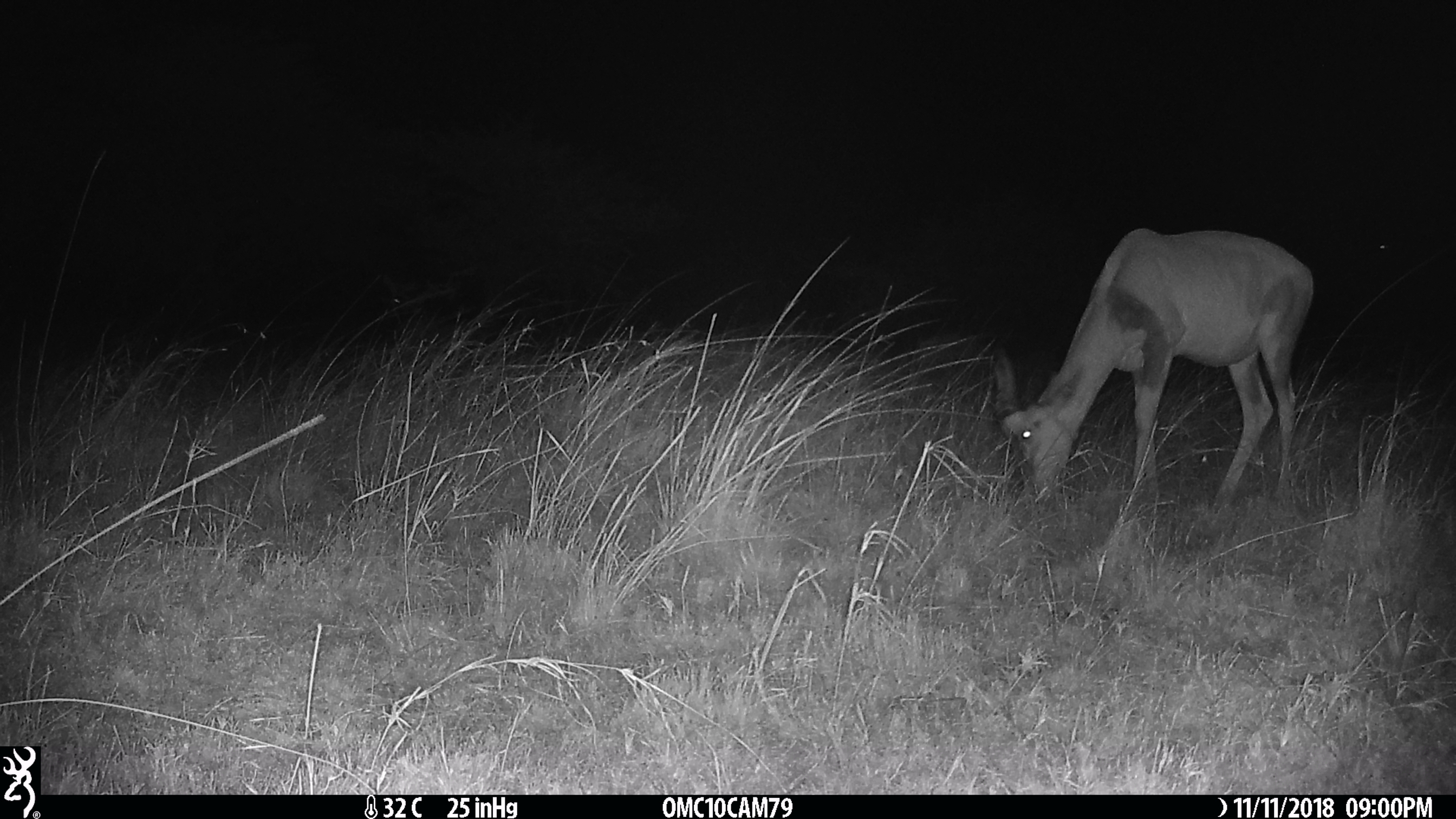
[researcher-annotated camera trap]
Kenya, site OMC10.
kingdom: Animalia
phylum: Chordata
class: Mammalia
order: Artiodactyla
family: Bovidae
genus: Damaliscus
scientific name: Damaliscus lunatus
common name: topi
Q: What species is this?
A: Topi (Damaliscus lunatus).